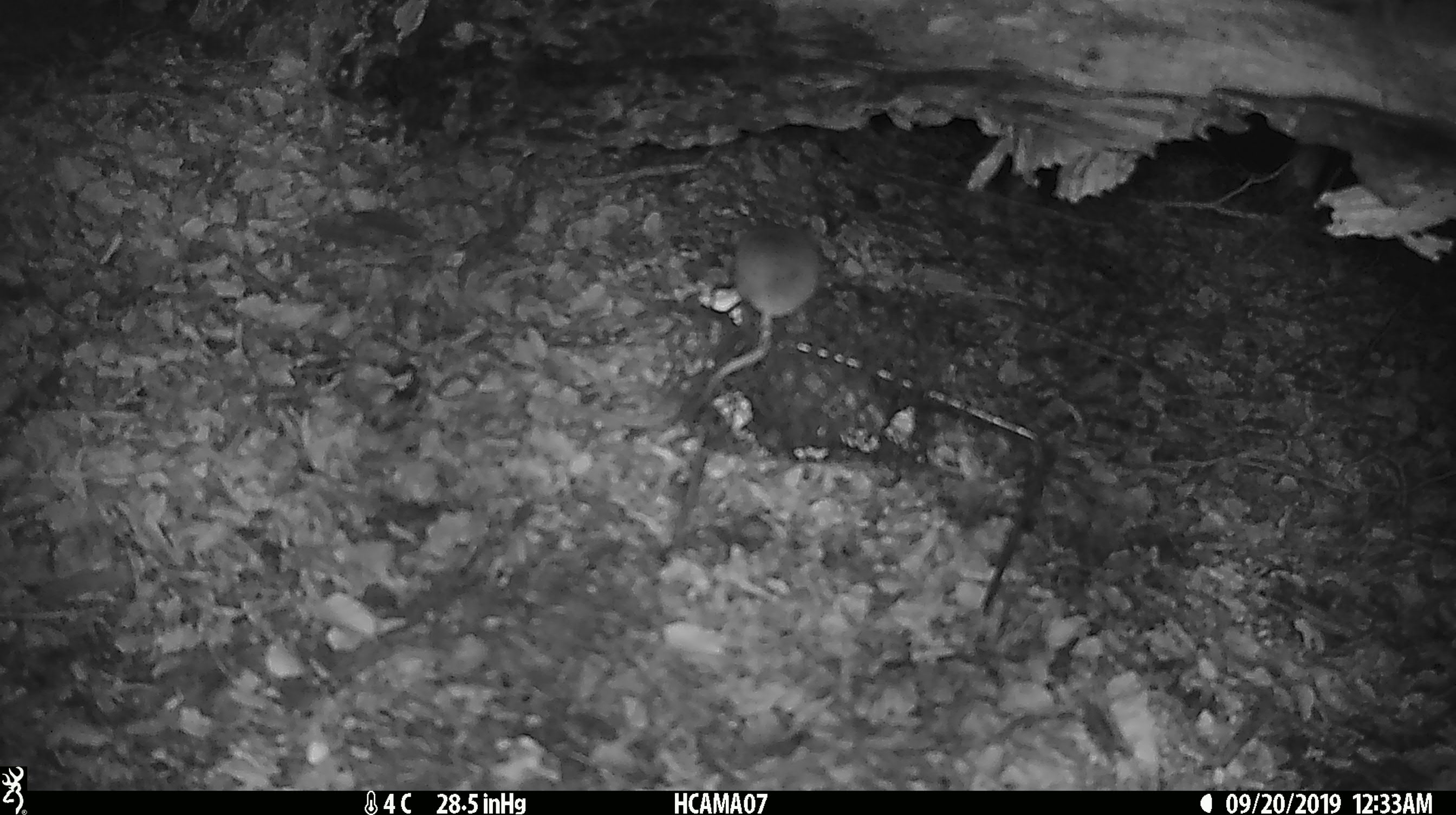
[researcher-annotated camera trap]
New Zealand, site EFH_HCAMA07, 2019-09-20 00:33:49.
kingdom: Animalia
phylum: Chordata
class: Mammalia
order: Rodentia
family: Muridae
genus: Mus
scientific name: Mus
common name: mouse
Mouse (Mus).